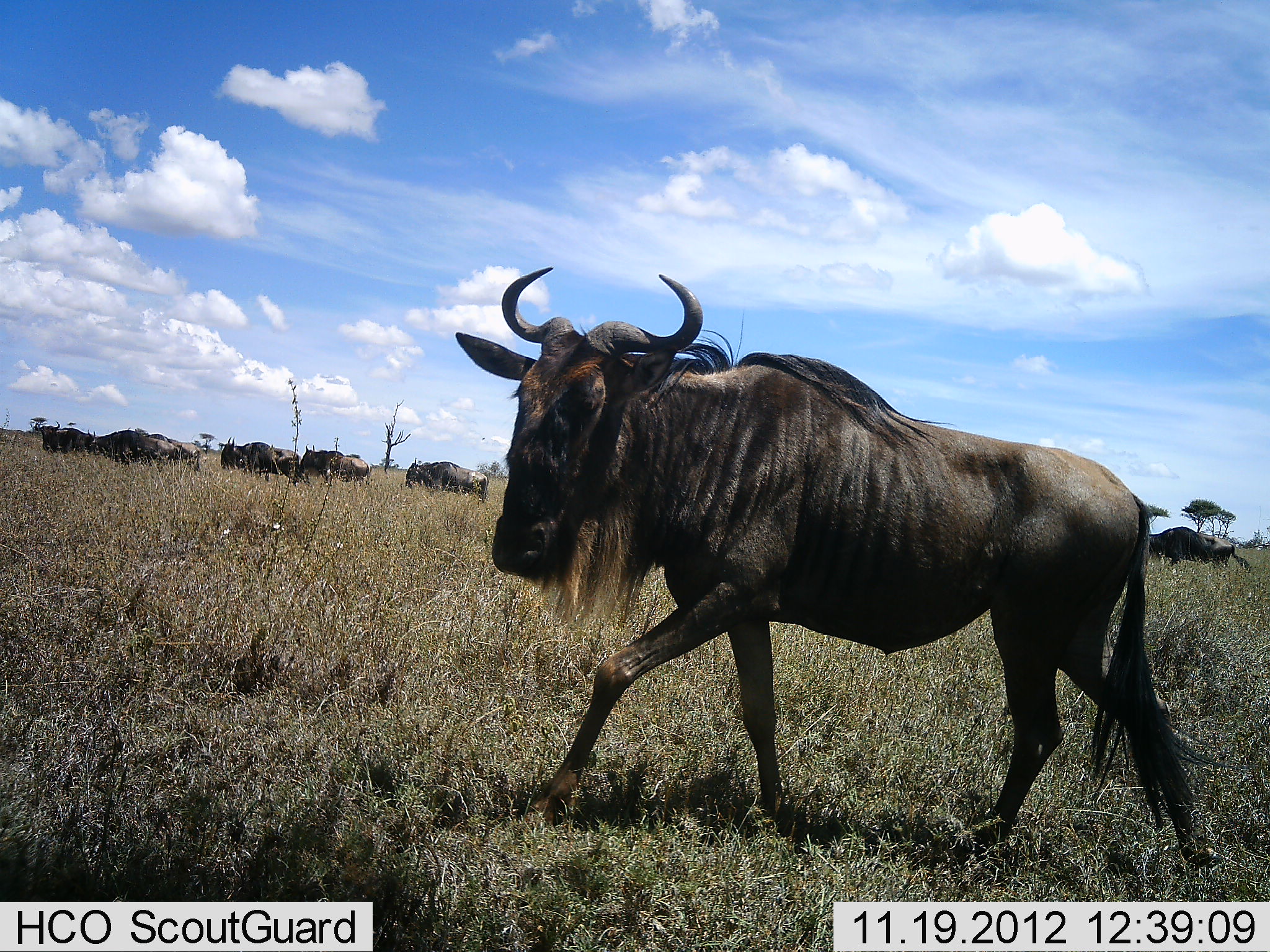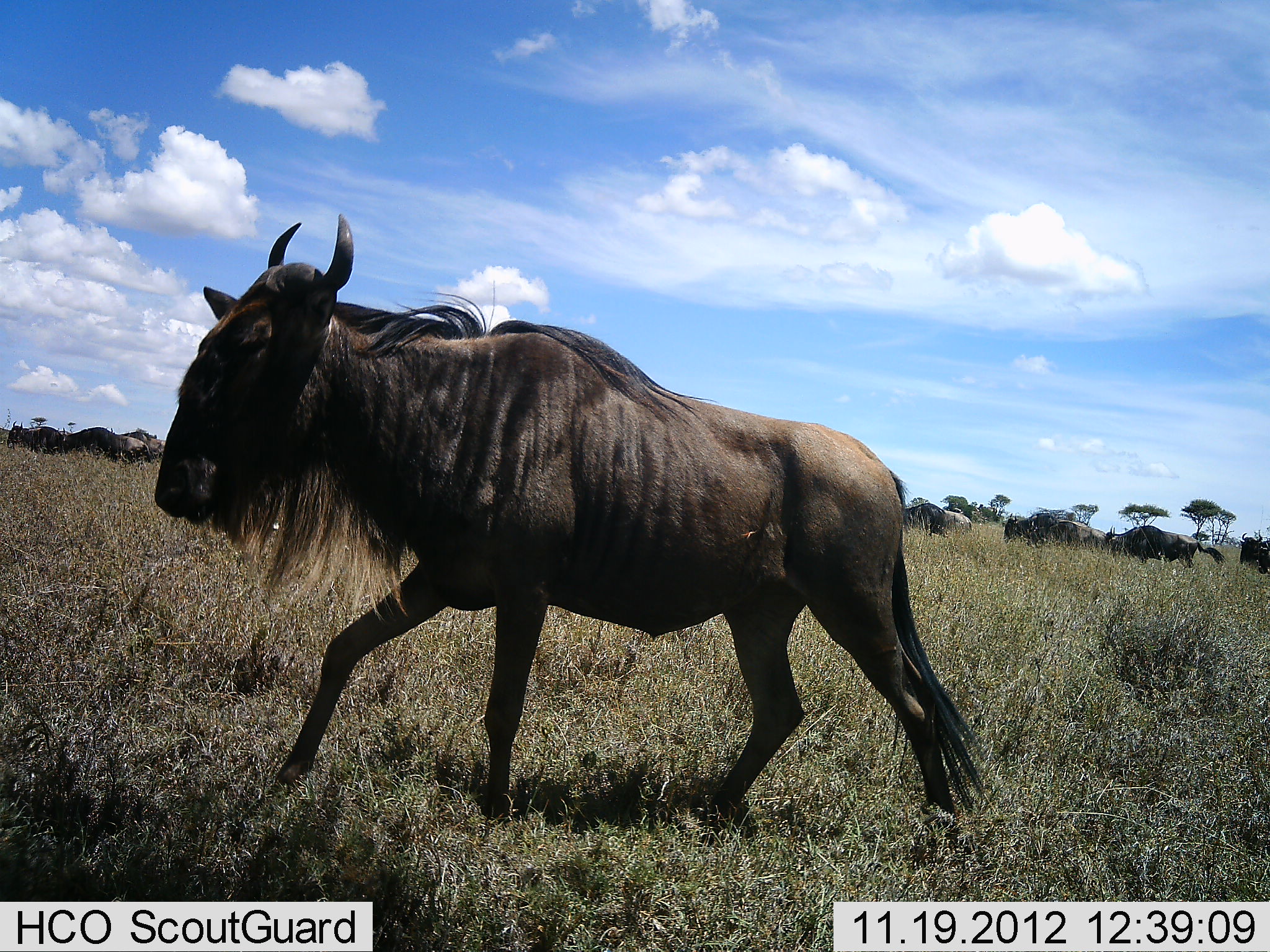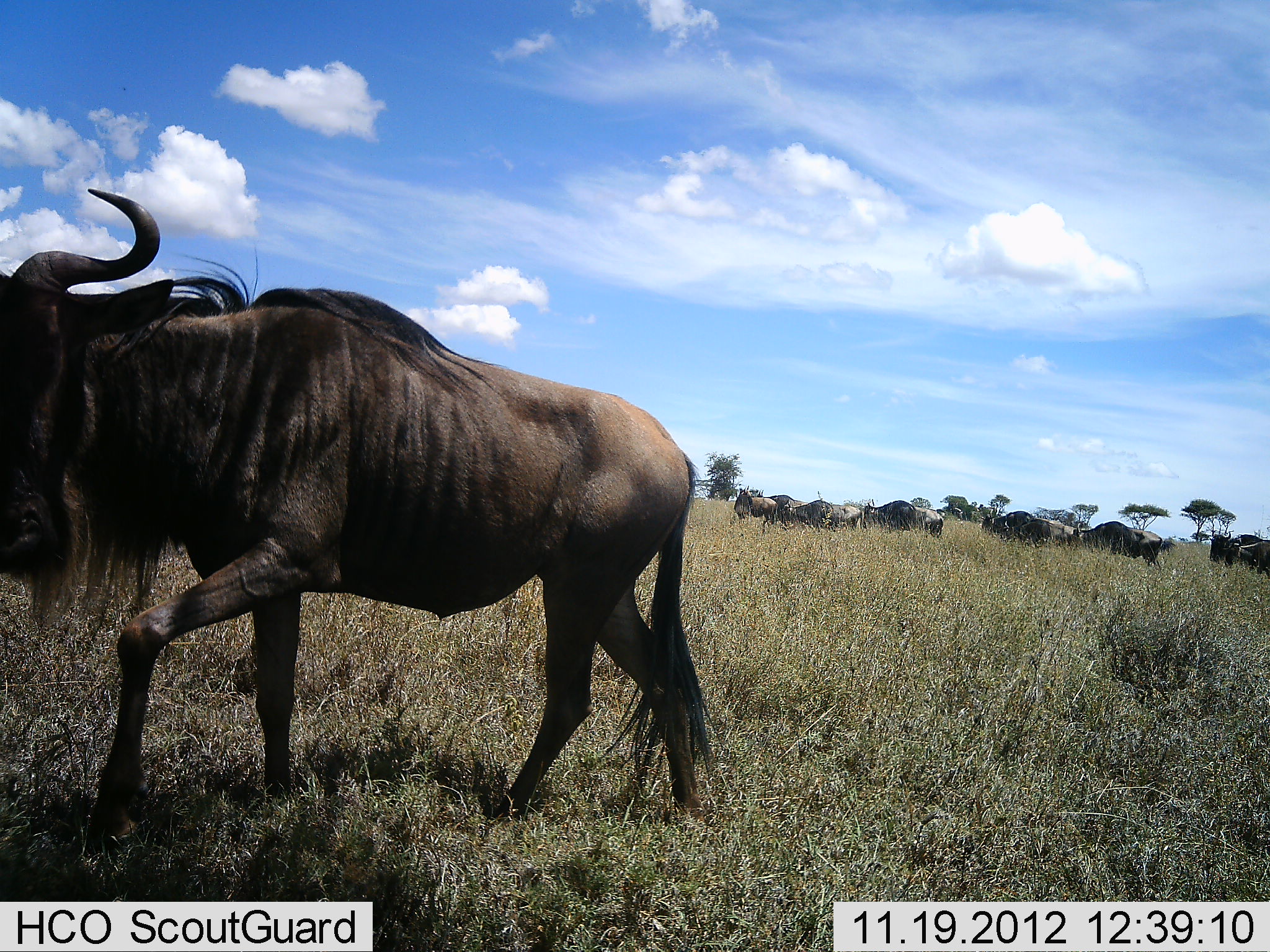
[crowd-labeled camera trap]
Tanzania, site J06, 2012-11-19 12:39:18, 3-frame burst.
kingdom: Animalia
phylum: Chordata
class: Mammalia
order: Artiodactyla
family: Bovidae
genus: Connochaetes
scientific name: Connochaetes taurinus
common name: blue wildebeest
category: wildebeest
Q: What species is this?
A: Wildebeest (blue wildebeest) (Connochaetes taurinus).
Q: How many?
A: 11-50.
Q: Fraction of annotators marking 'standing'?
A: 20%.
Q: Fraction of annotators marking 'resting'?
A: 0%.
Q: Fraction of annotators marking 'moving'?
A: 100%.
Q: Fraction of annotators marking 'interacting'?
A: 0%.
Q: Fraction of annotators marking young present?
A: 0%.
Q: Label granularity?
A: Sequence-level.